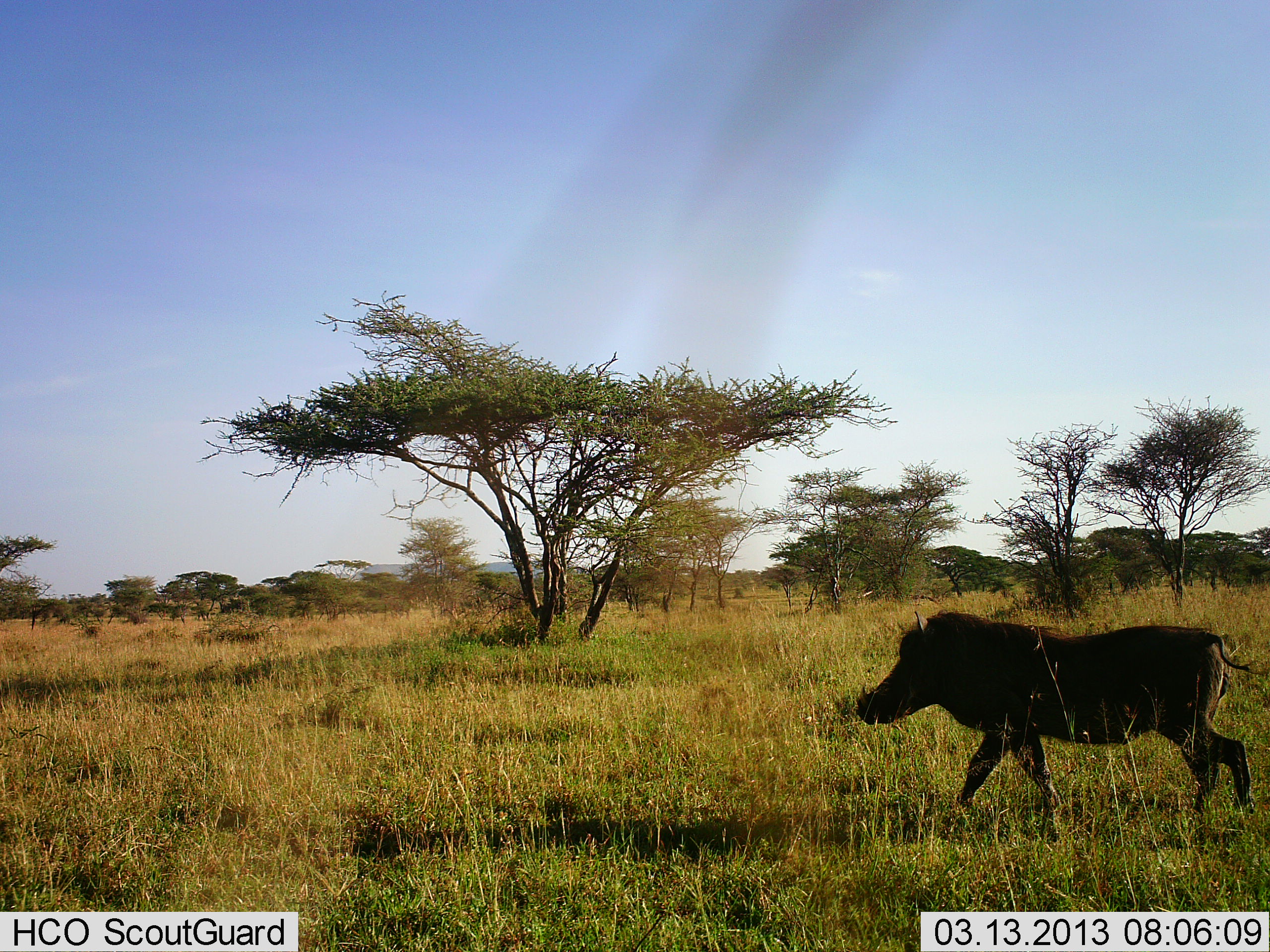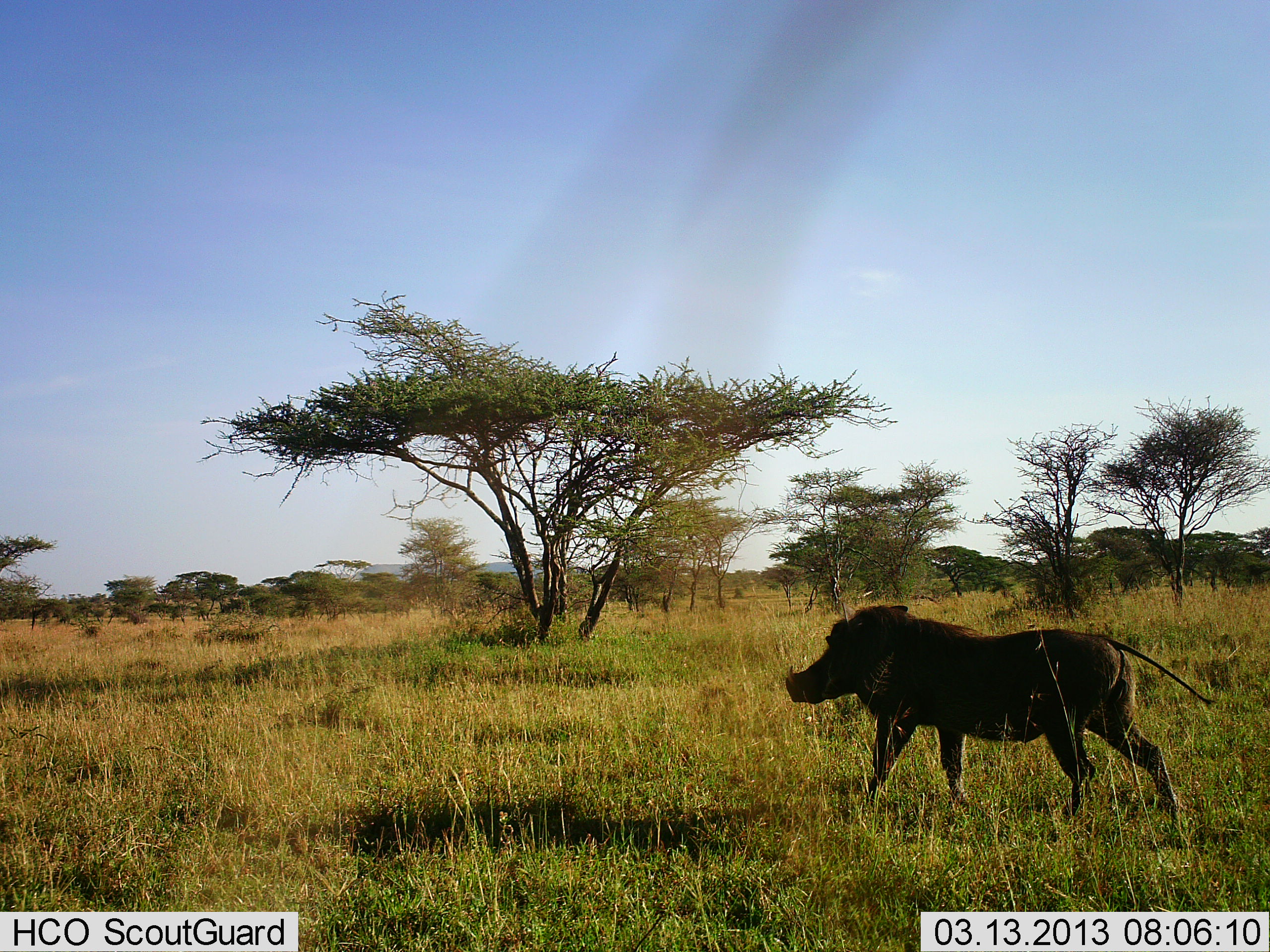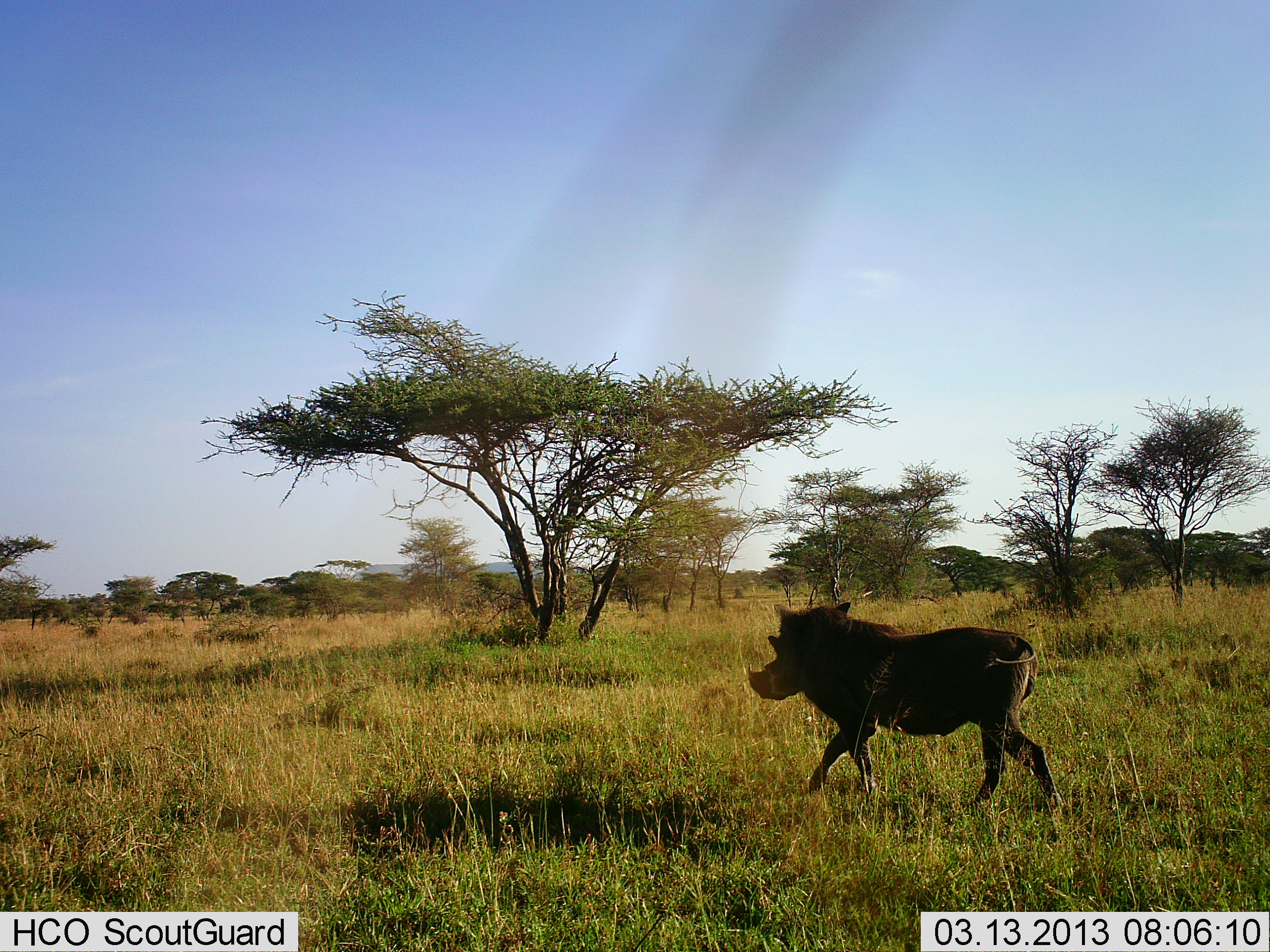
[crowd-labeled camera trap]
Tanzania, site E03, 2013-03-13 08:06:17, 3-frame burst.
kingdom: Animalia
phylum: Chordata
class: Mammalia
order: Artiodactyla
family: Suidae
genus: Phacochoerus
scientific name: Phacochoerus africanus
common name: warthog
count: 1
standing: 4%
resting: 0%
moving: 100%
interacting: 0%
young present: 0%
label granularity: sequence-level